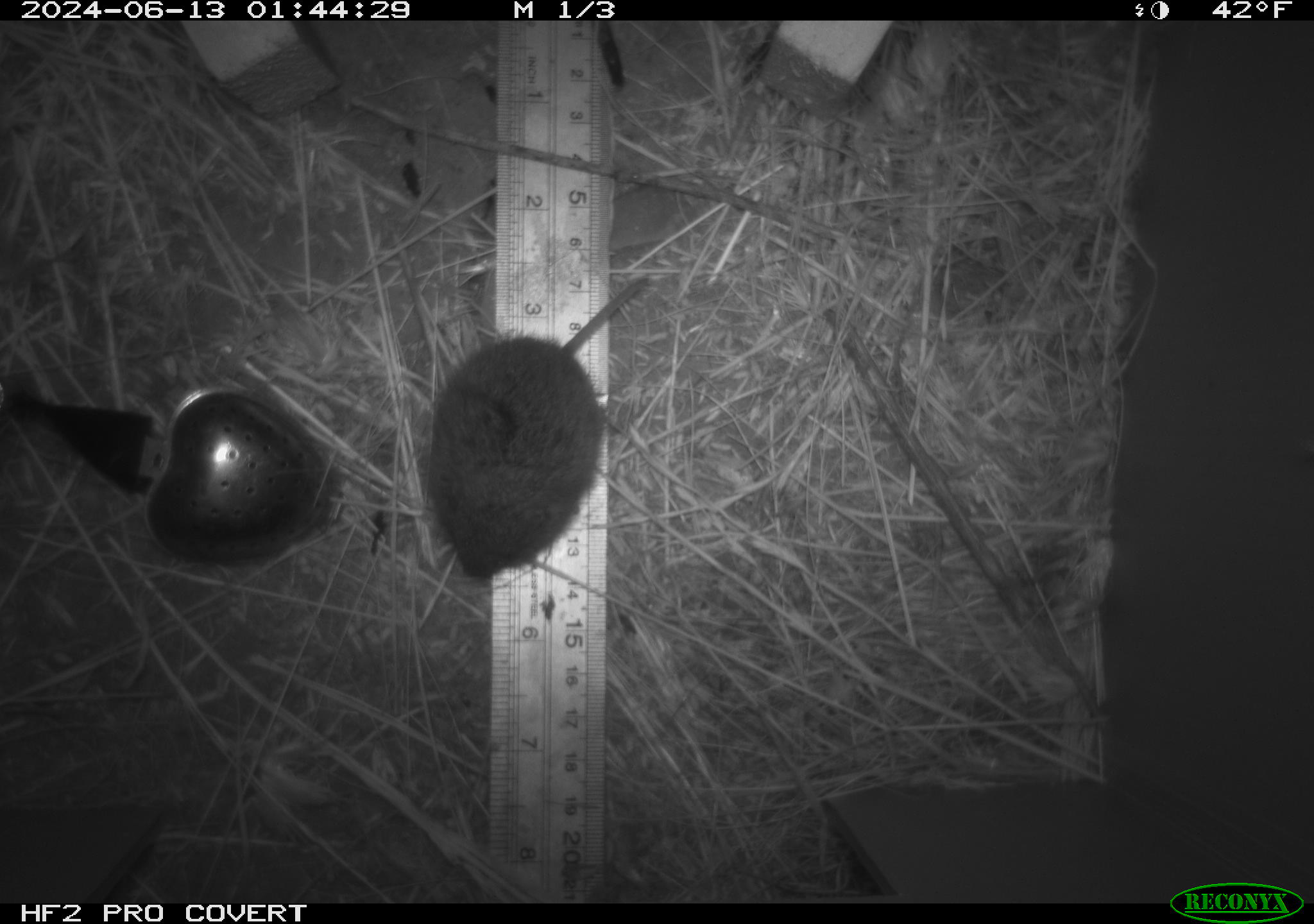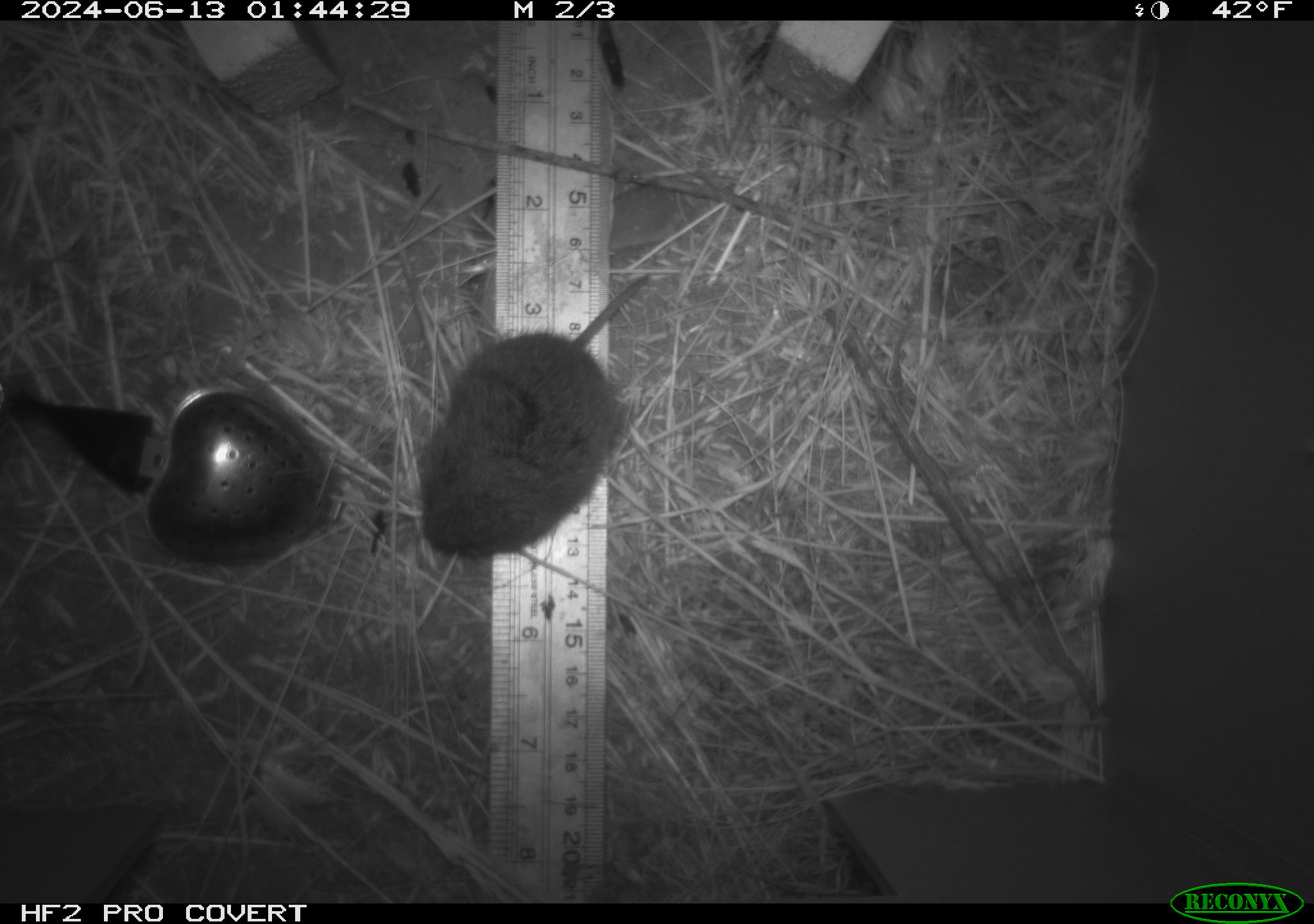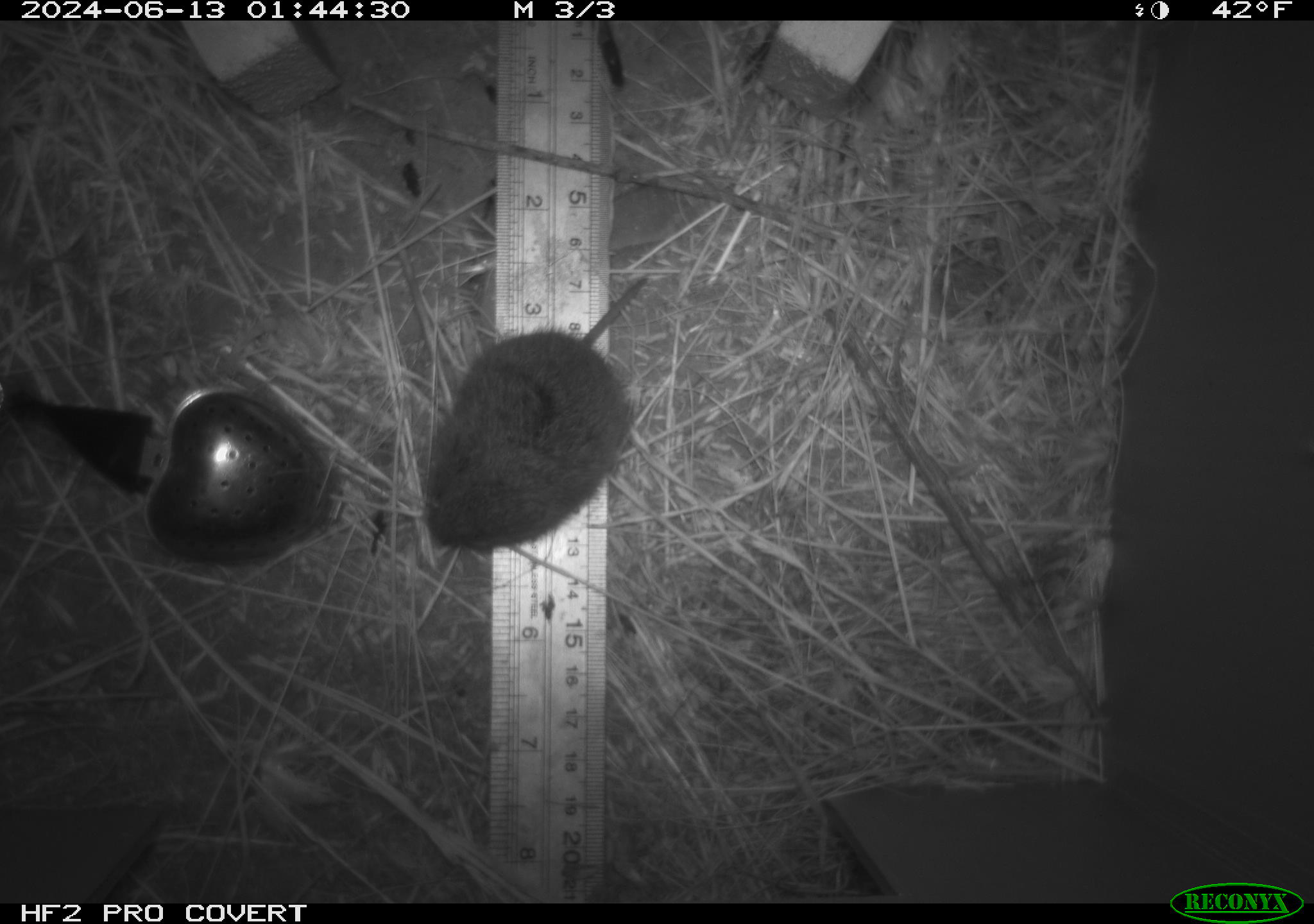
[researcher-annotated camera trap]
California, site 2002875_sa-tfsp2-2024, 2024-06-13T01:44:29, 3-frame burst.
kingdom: Animalia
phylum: Chordata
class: Mammalia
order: Rodentia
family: Cricetidae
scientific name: Arvicolinae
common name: voles, lemmings, and muskrats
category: arvicolinae subfamily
Arvicolinae subfamily (voles, lemmings, and muskrats) (Arvicolinae).